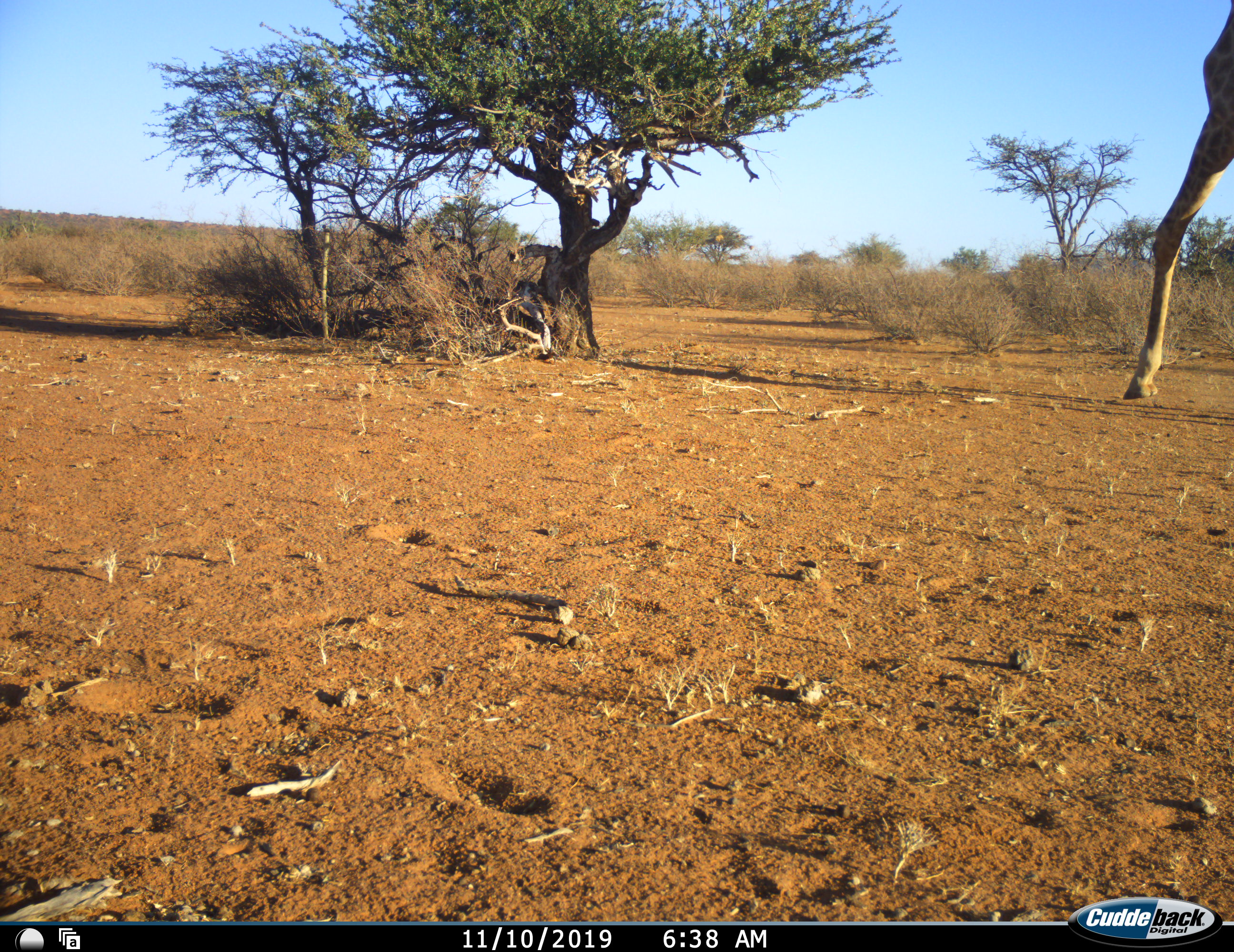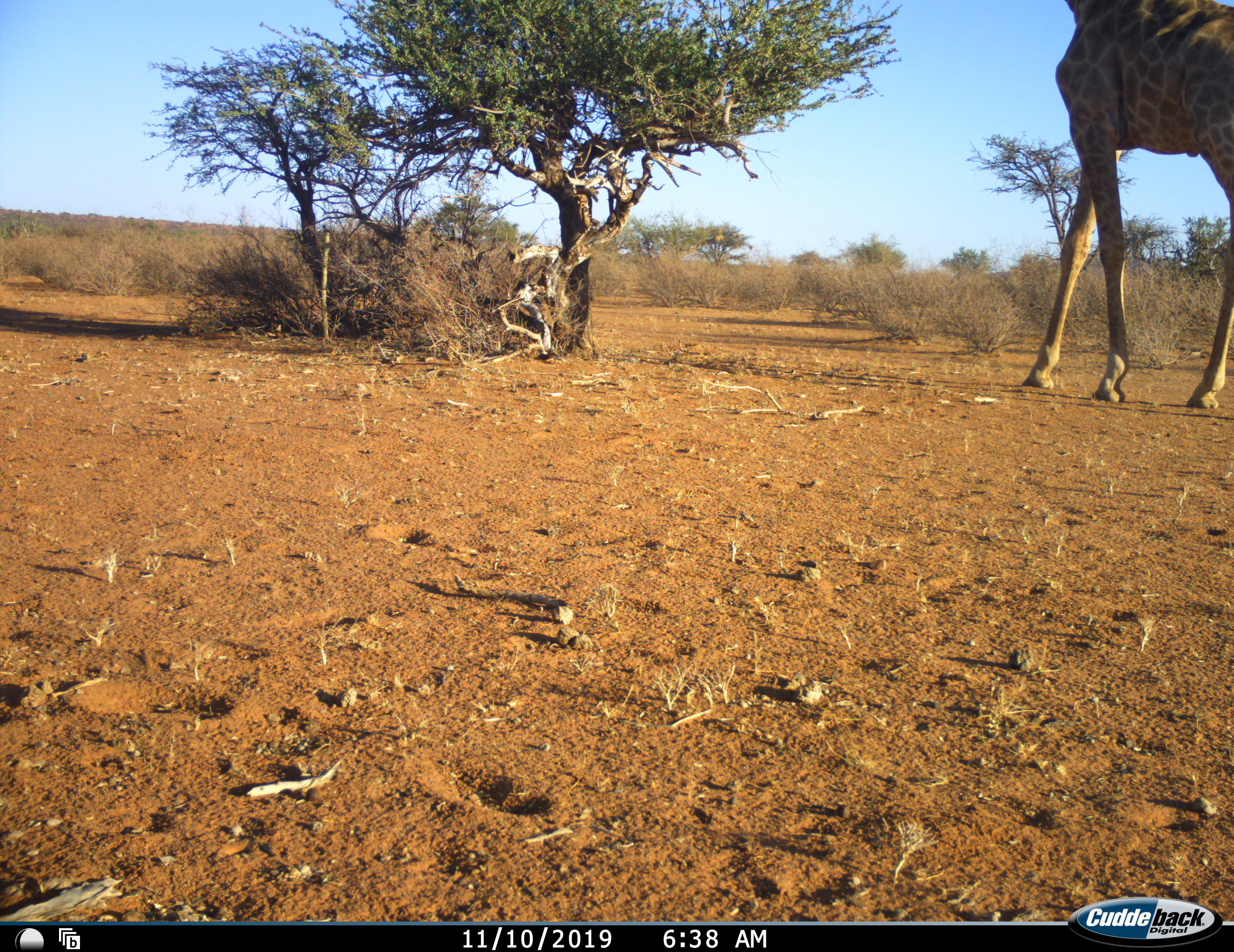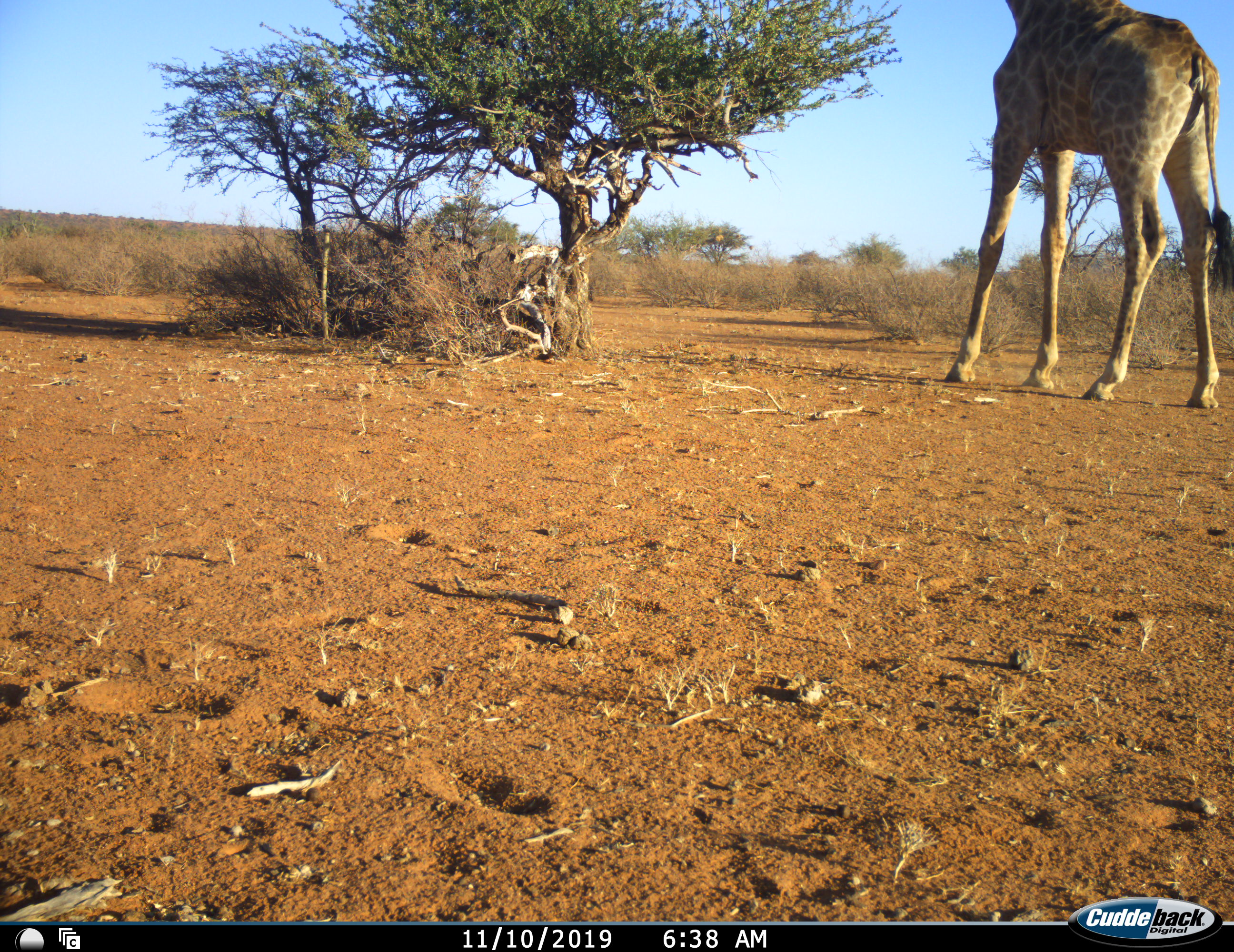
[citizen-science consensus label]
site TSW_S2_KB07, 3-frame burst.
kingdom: Animalia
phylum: Chordata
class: Mammalia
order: Artiodactyla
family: Giraffidae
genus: Giraffa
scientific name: Giraffa camelopardalis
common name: giraffe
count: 1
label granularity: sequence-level